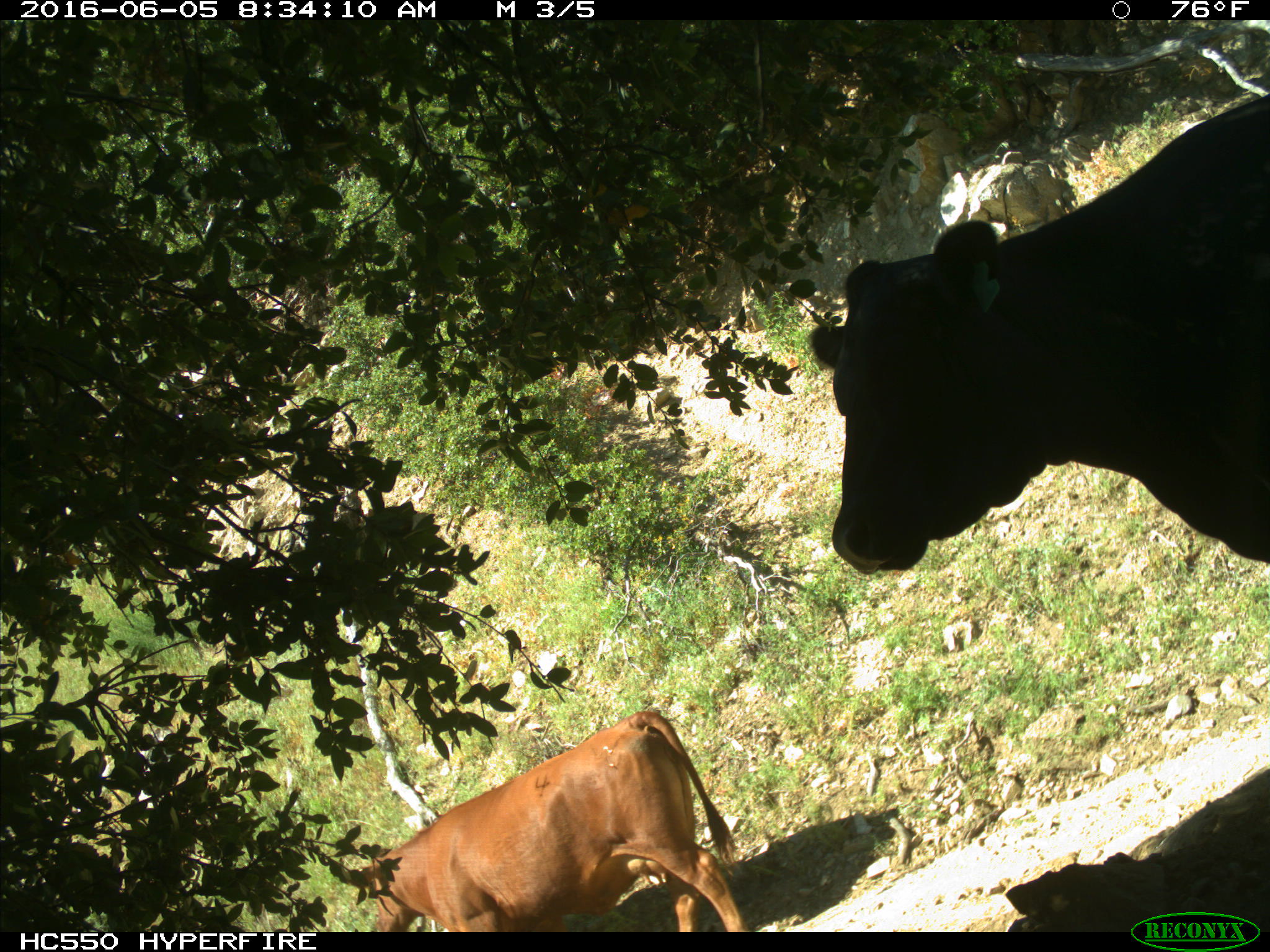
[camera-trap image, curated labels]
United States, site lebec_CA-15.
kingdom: Animalia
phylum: Chordata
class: Mammalia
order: Artiodactyla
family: Bovidae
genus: Bos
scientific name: Bos taurus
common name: domestic cow